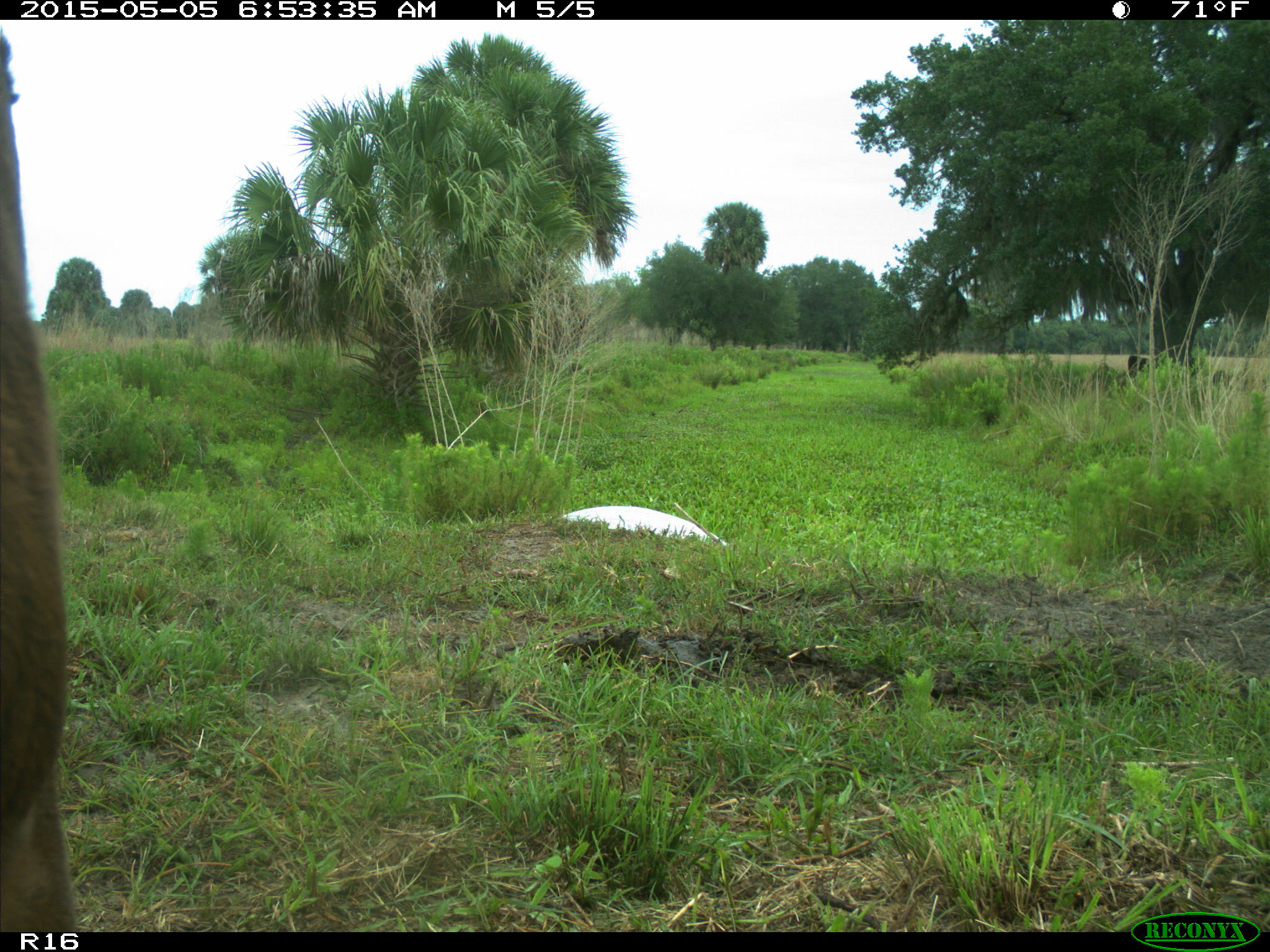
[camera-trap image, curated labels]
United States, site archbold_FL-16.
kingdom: Animalia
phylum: Chordata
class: Mammalia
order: Artiodactyla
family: Bovidae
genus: Bos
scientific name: Bos taurus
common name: domestic cow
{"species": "Bos taurus (domestic cow)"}